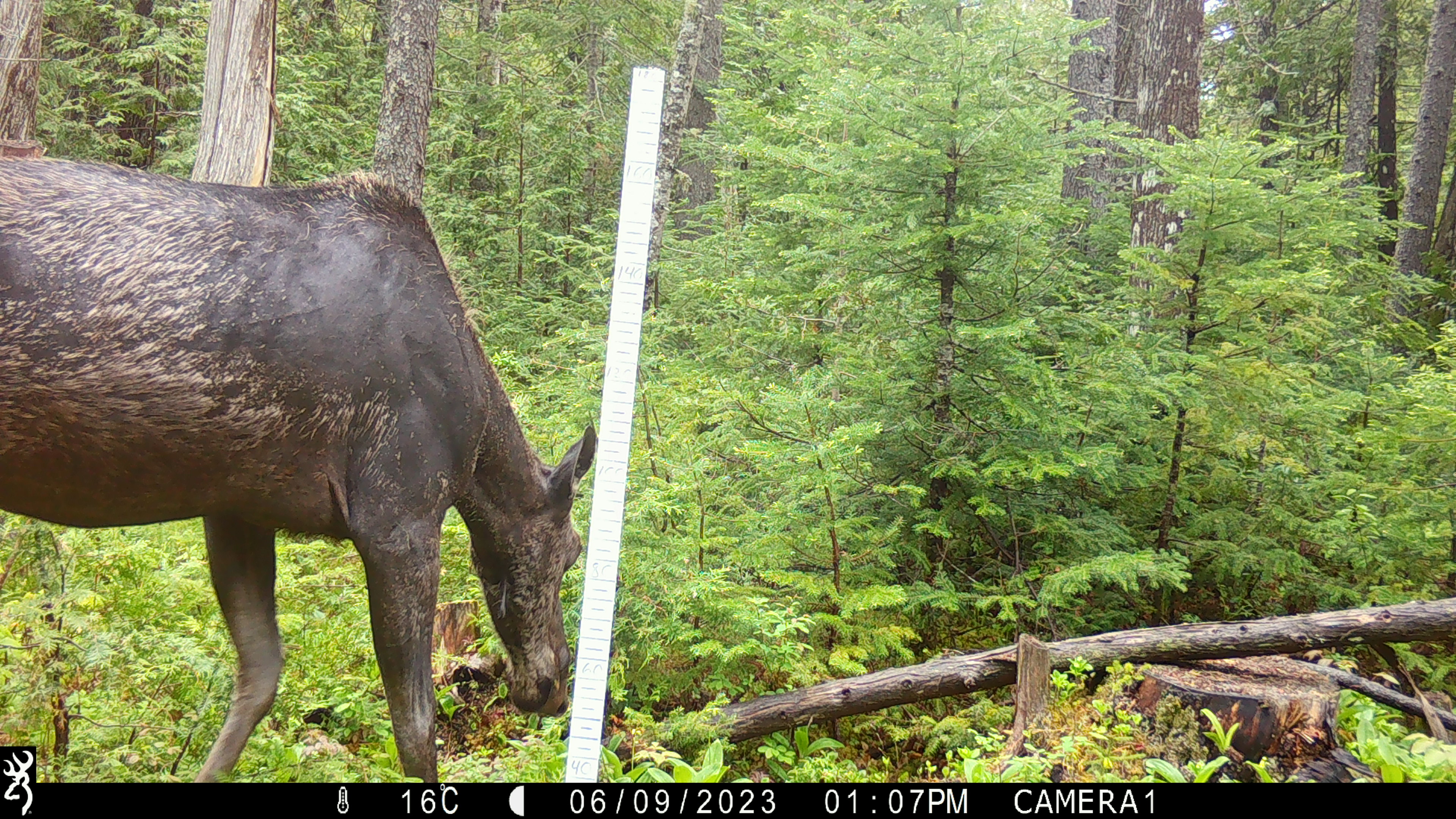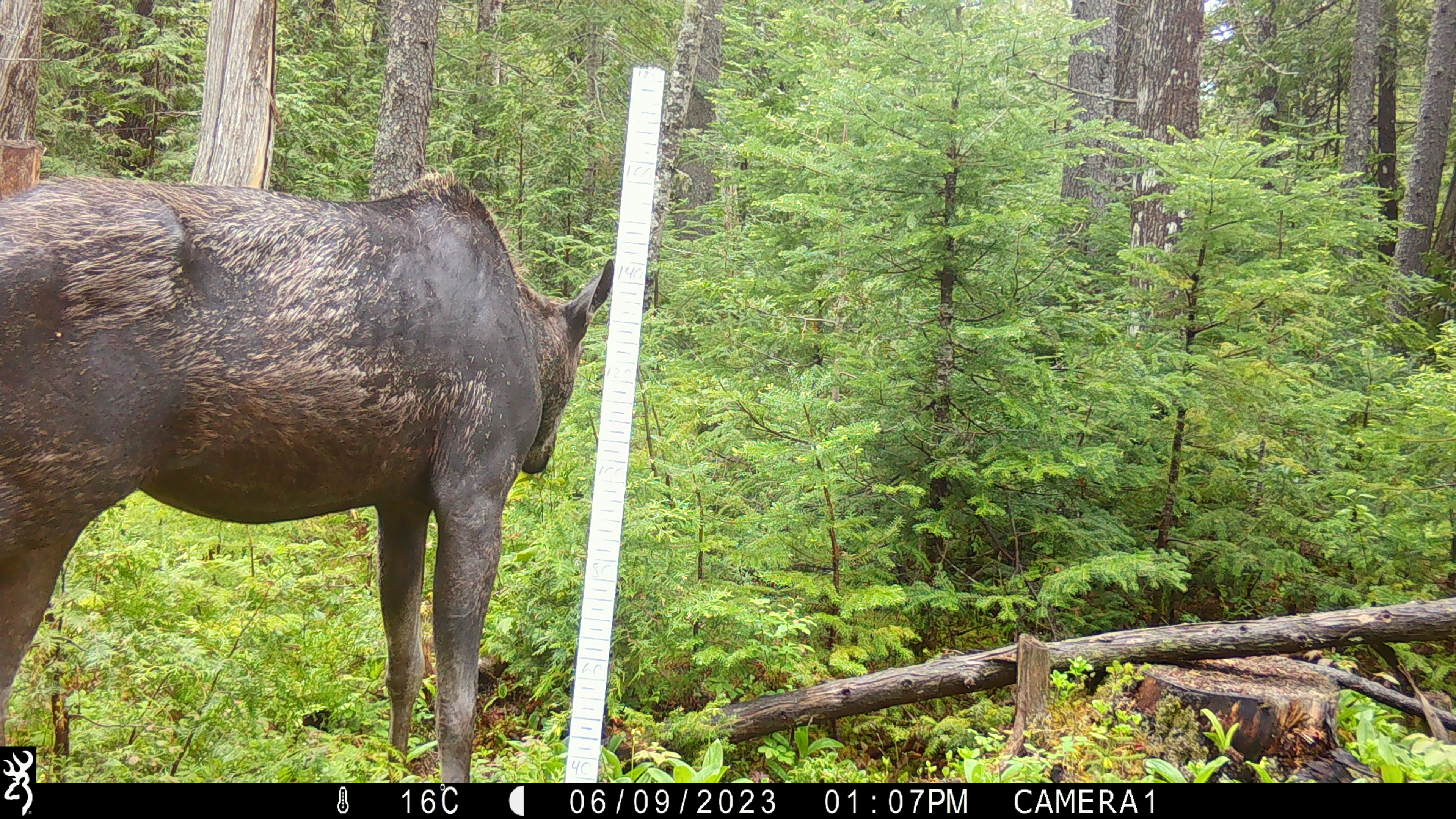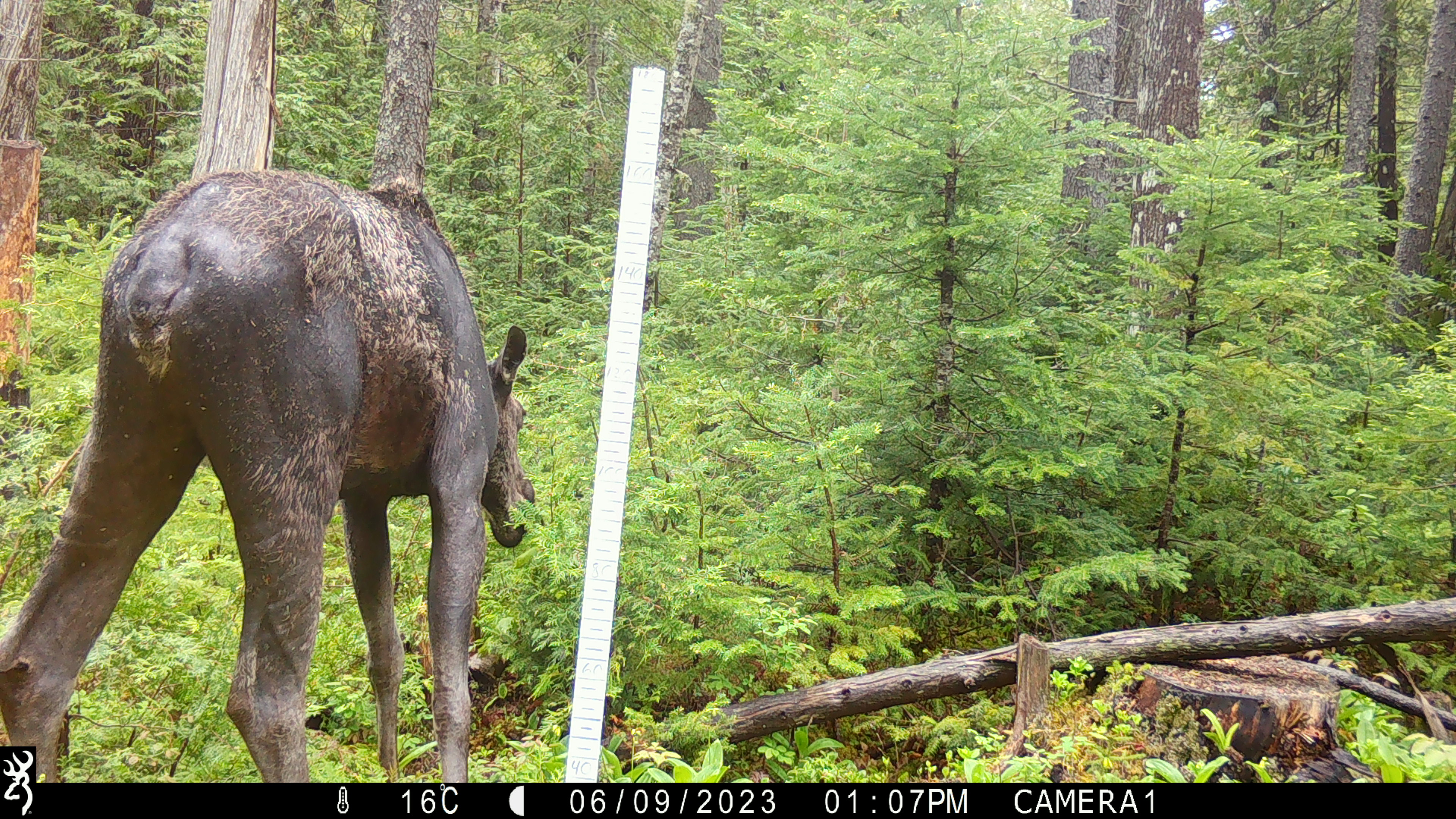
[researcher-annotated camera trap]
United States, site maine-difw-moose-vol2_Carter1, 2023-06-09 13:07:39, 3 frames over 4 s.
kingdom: Animalia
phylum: Chordata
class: Mammalia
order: Artiodactyla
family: Cervidae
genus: Alces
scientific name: Alces alces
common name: moose